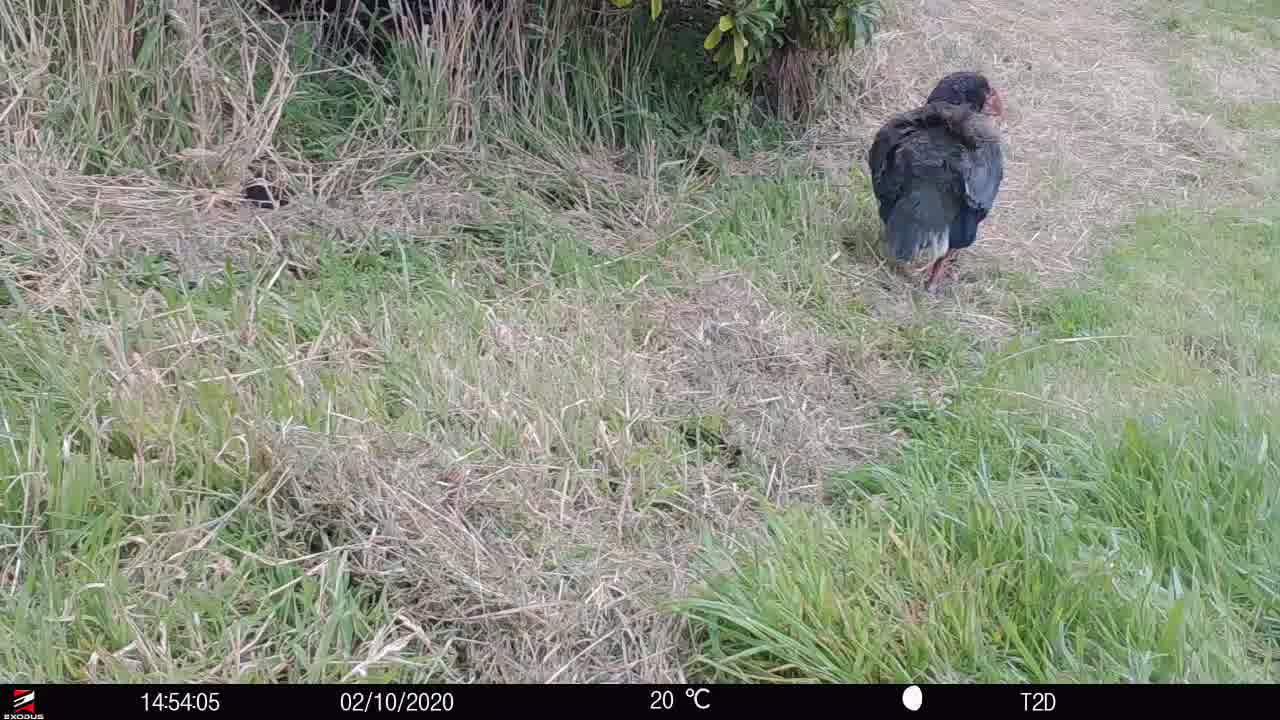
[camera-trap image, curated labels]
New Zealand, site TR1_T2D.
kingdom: Animalia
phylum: Chordata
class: Aves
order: Gruiformes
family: Rallidae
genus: Porphyrio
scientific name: Porphyrio mantelli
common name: takahe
Takahe (Porphyrio mantelli).